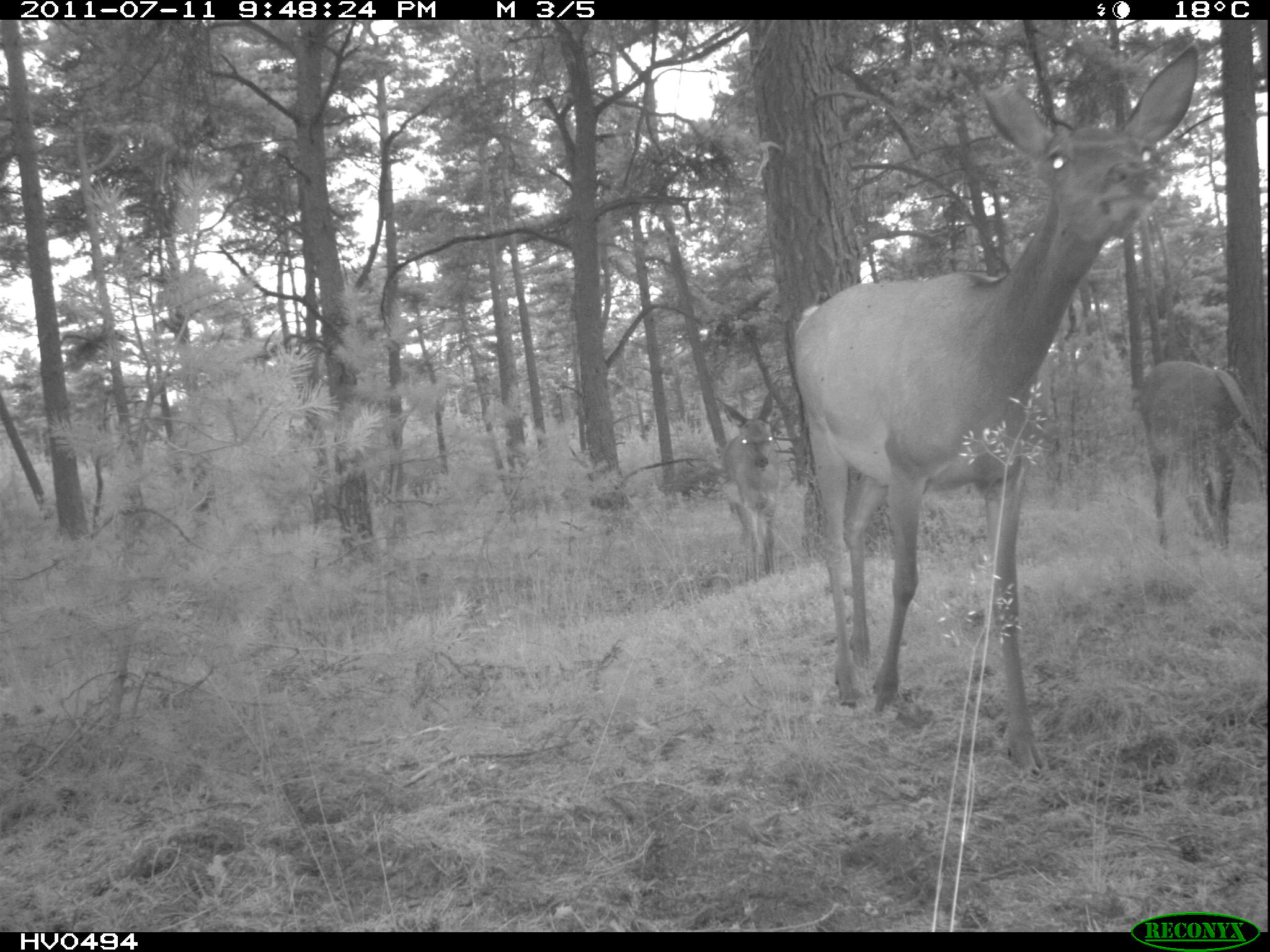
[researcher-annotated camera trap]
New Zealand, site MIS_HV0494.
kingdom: Animalia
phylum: Chordata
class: Mammalia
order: Artiodactyla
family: Cervidae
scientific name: Cervidae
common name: deer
Deer (Cervidae).